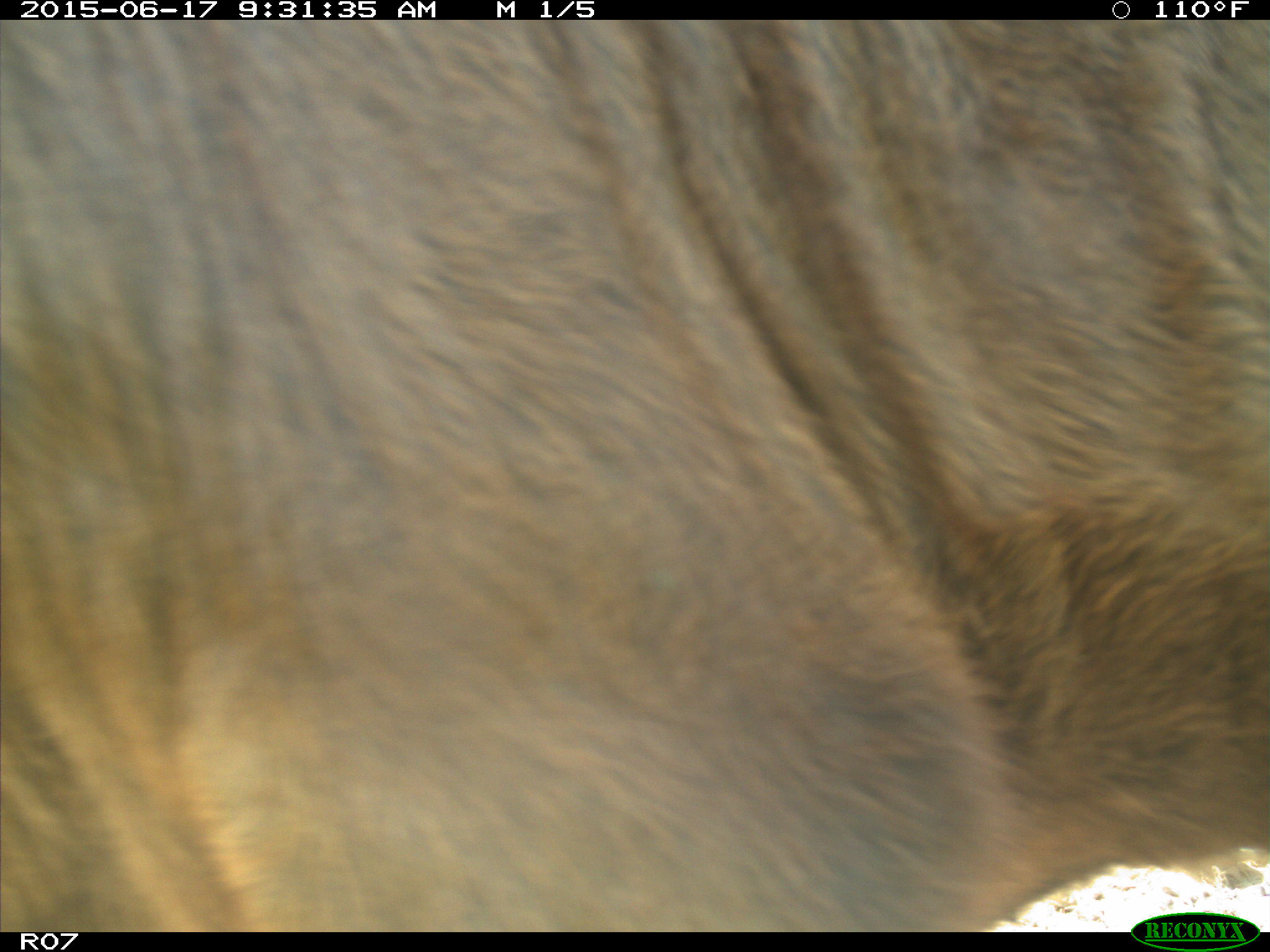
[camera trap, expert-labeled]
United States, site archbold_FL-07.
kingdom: Animalia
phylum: Chordata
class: Mammalia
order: Artiodactyla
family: Bovidae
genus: Bos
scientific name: Bos taurus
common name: domestic cow